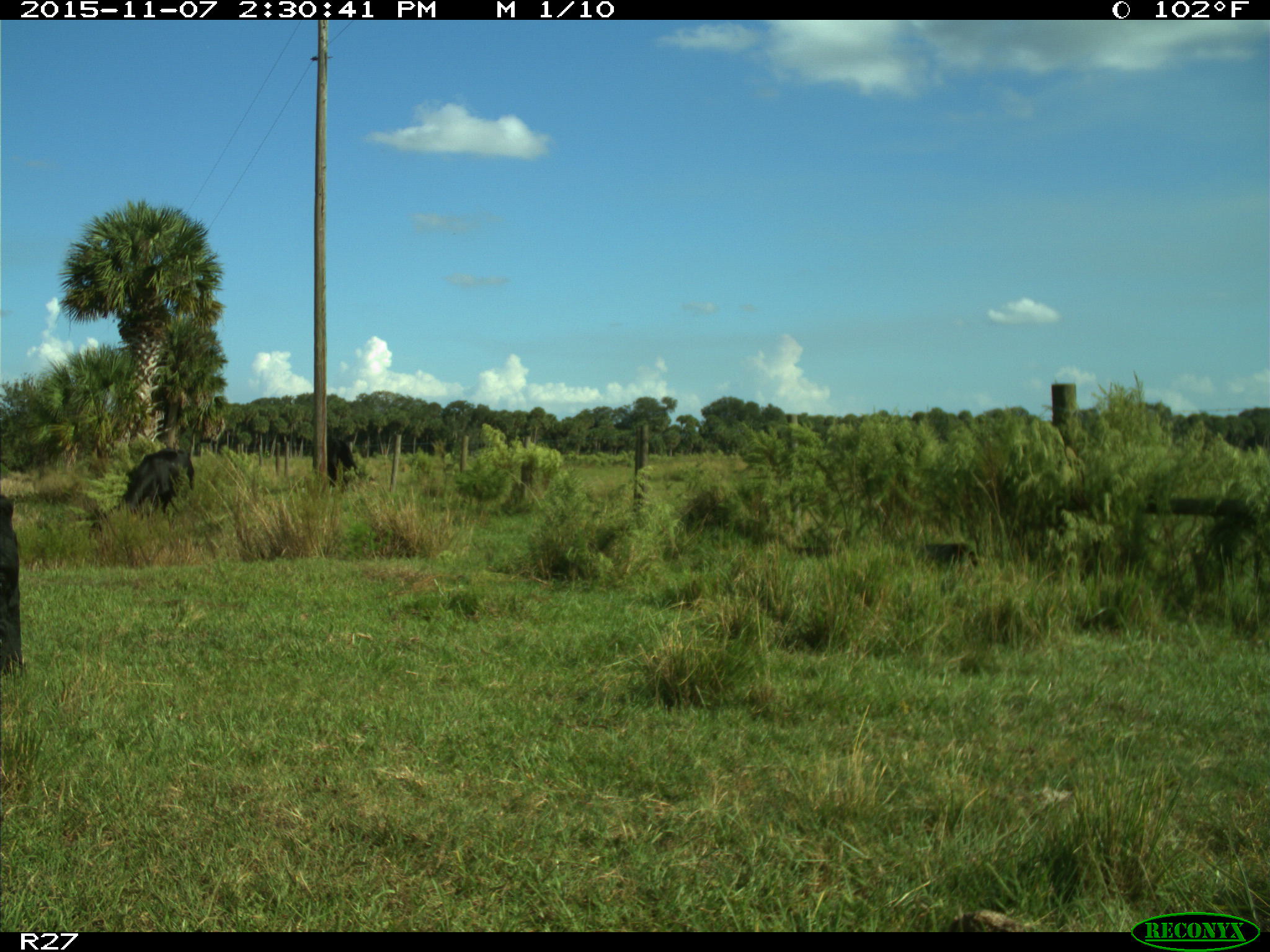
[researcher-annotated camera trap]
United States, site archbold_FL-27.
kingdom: Animalia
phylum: Chordata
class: Mammalia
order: Artiodactyla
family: Bovidae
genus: Bos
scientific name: Bos taurus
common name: domestic cow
Bos taurus (domestic cow).